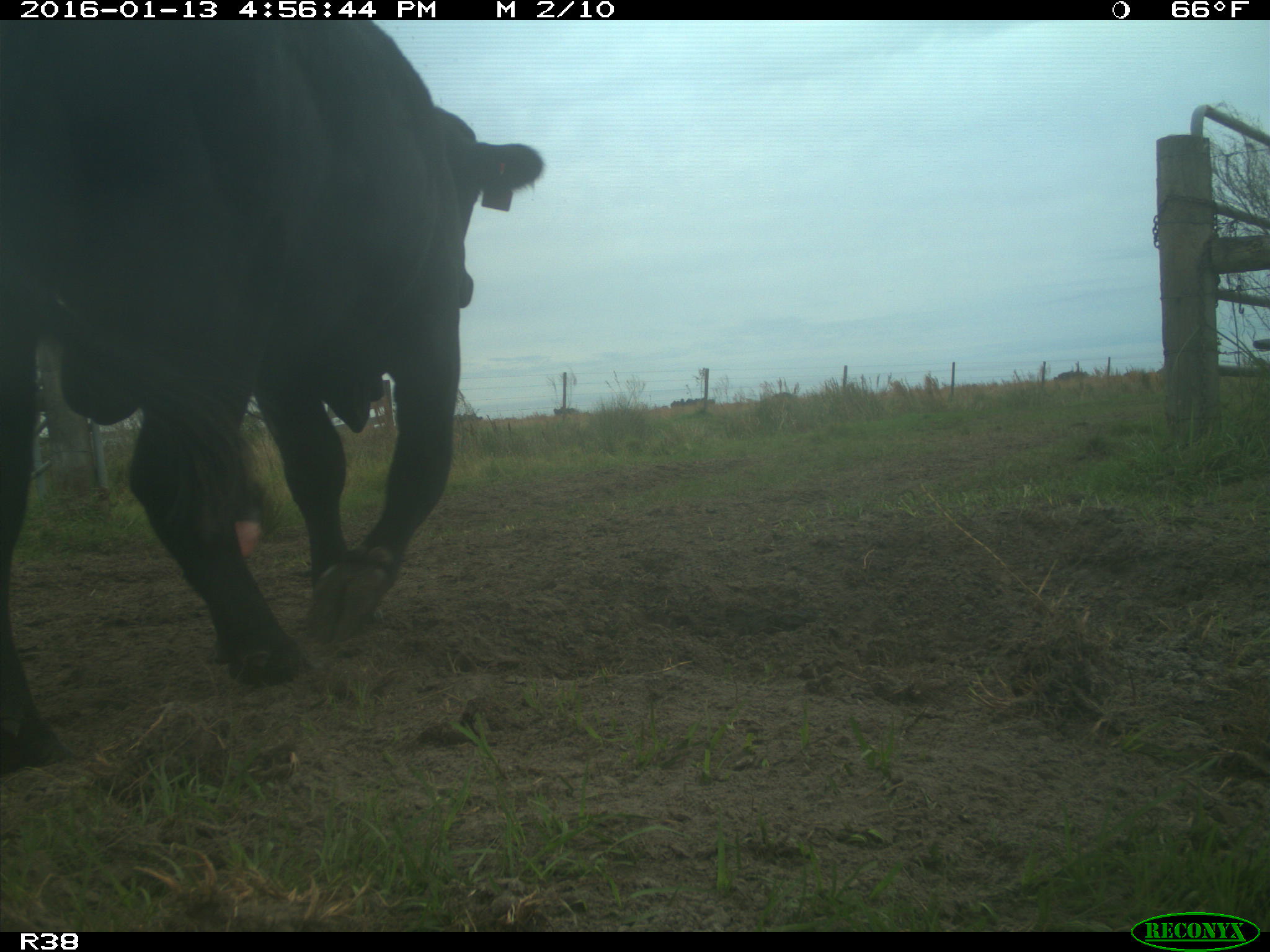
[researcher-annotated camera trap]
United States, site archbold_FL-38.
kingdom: Animalia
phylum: Chordata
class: Mammalia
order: Artiodactyla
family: Bovidae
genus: Bos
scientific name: Bos taurus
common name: domestic cow